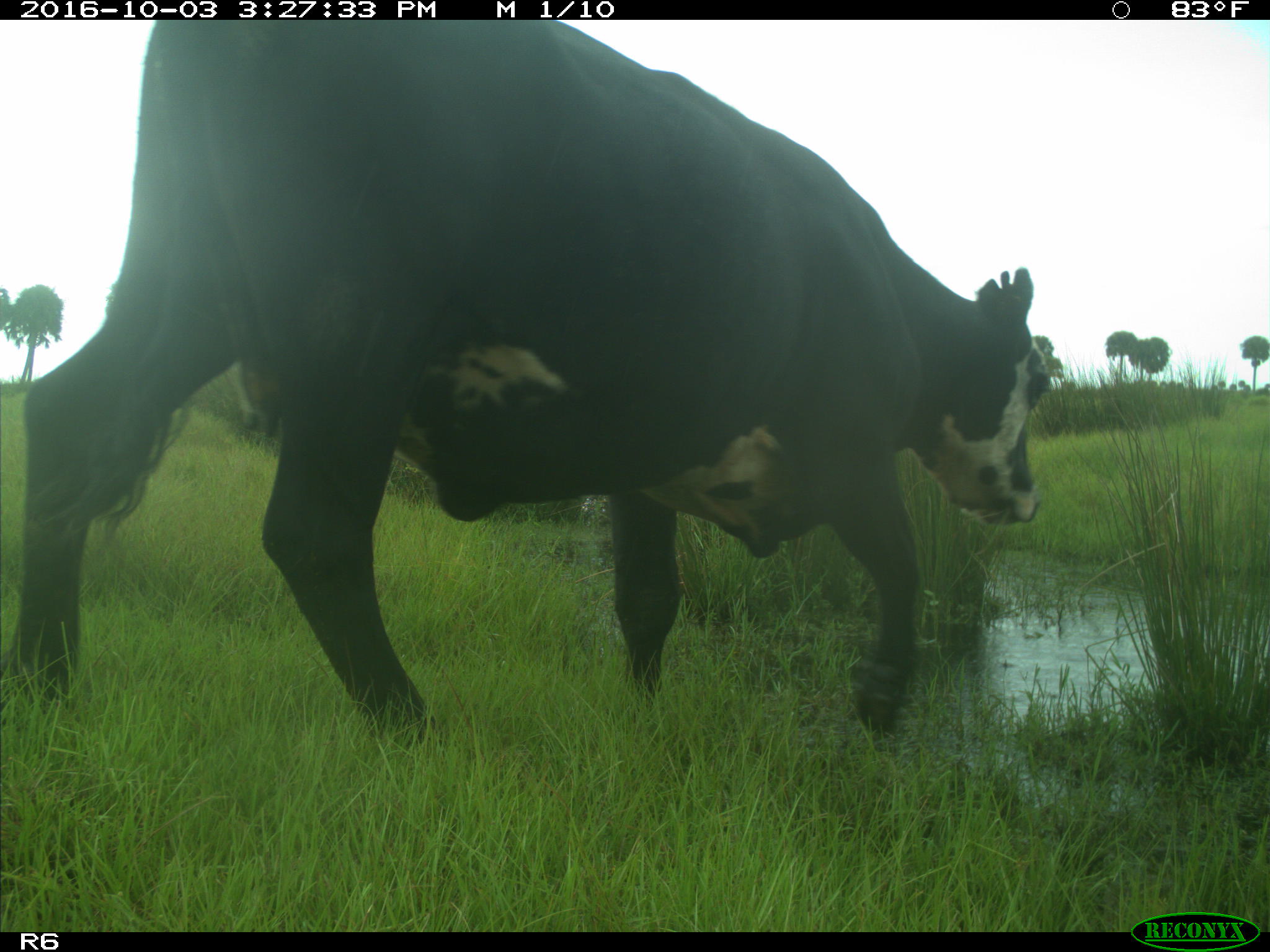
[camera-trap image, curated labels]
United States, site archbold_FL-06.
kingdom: Animalia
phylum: Chordata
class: Mammalia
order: Artiodactyla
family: Bovidae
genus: Bos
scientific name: Bos taurus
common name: domestic cow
Bos taurus (domestic cow).